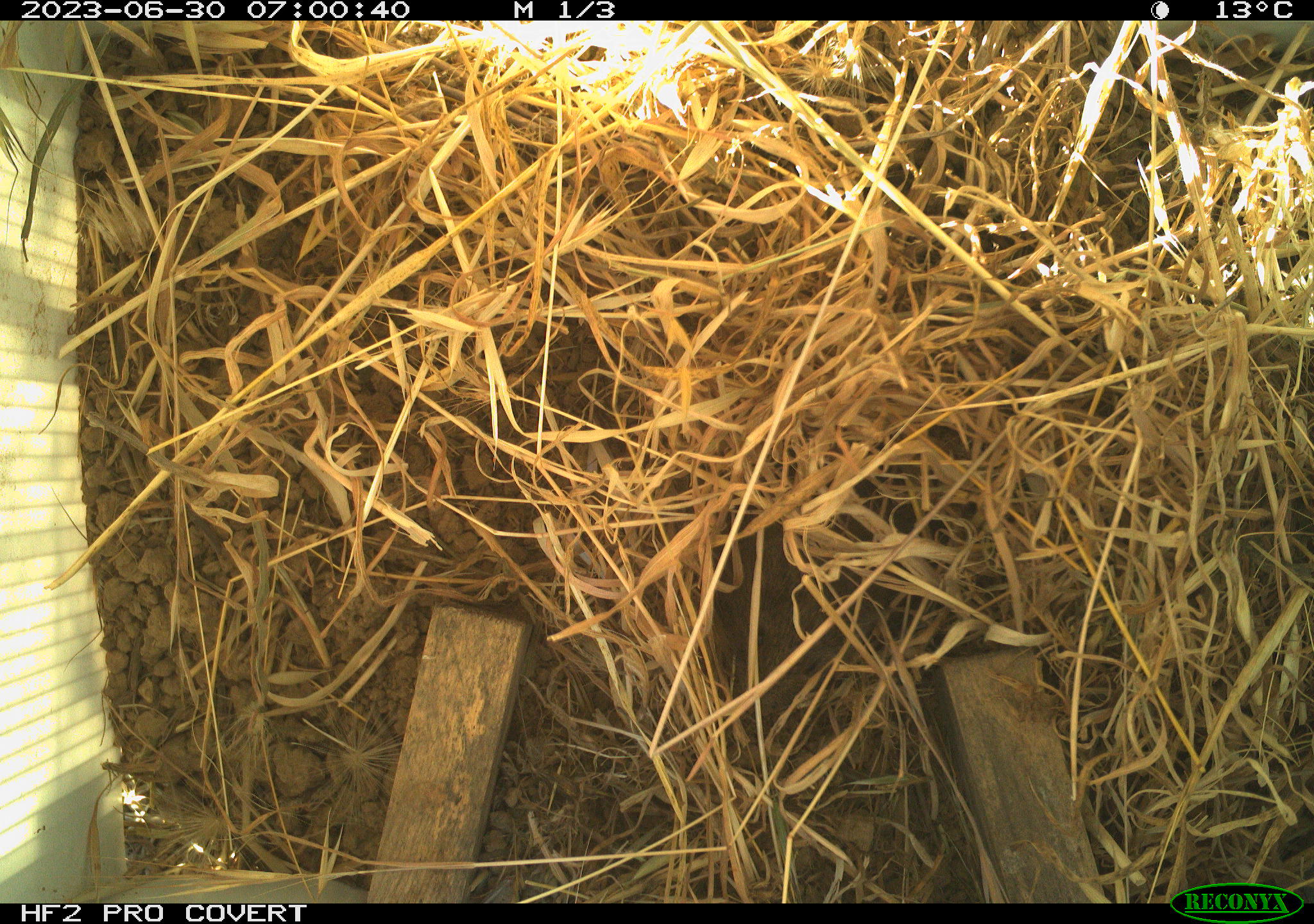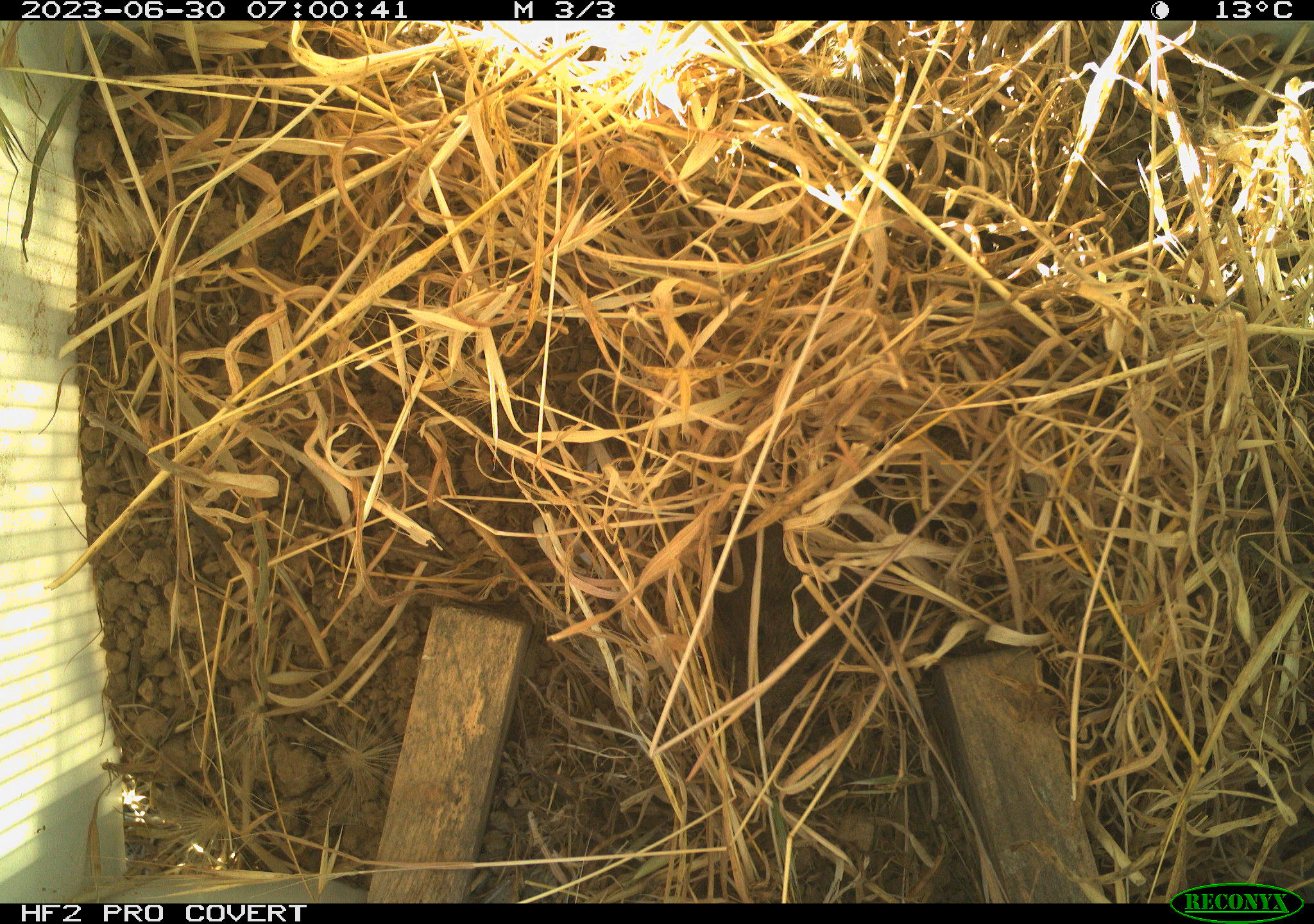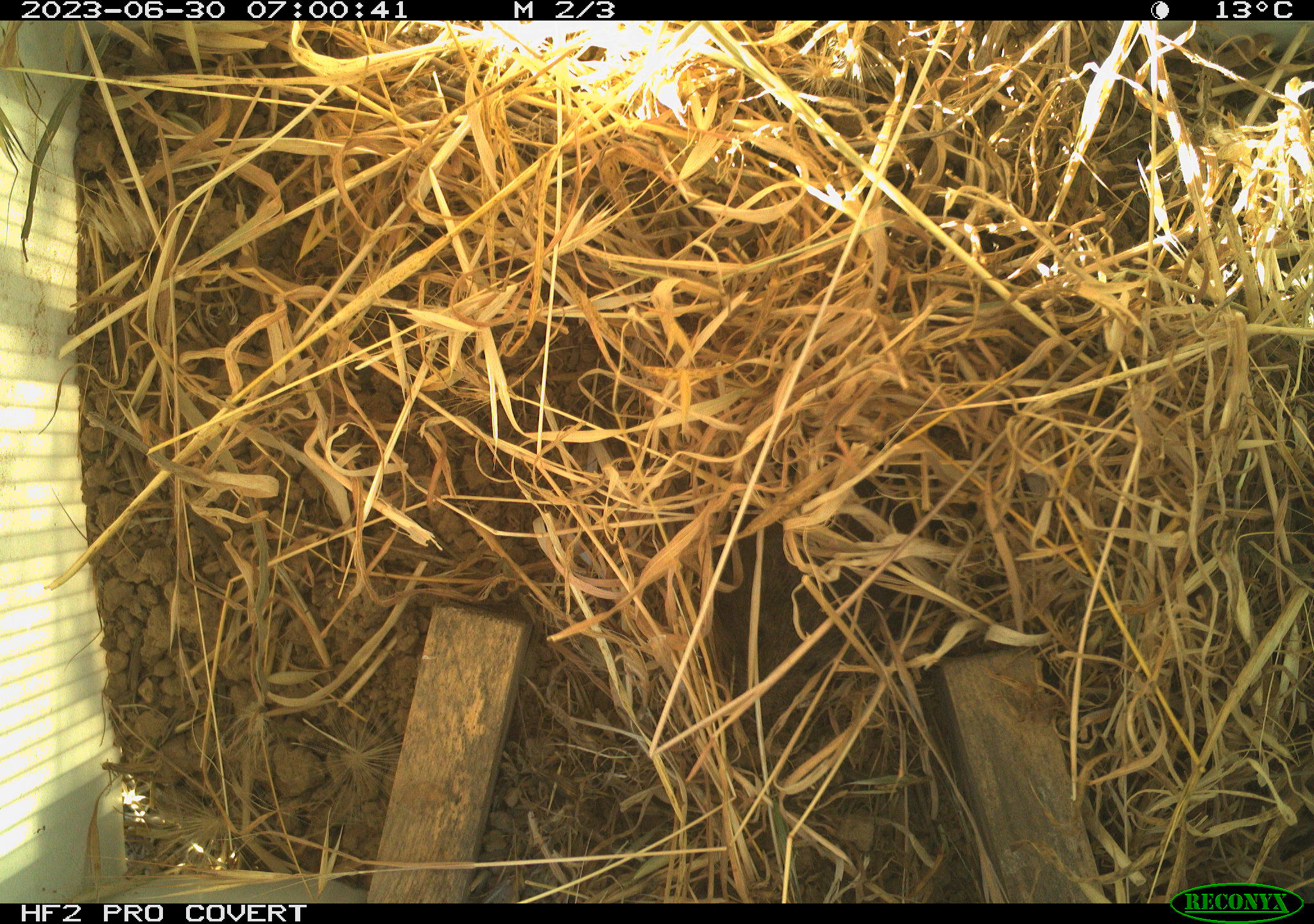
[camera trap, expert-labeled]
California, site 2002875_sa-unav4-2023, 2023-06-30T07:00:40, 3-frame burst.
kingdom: Animalia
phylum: Chordata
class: Mammalia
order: Rodentia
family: Cricetidae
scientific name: Arvicolinae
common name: voles, lemmings, and muskrats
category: arvicolinae subfamily